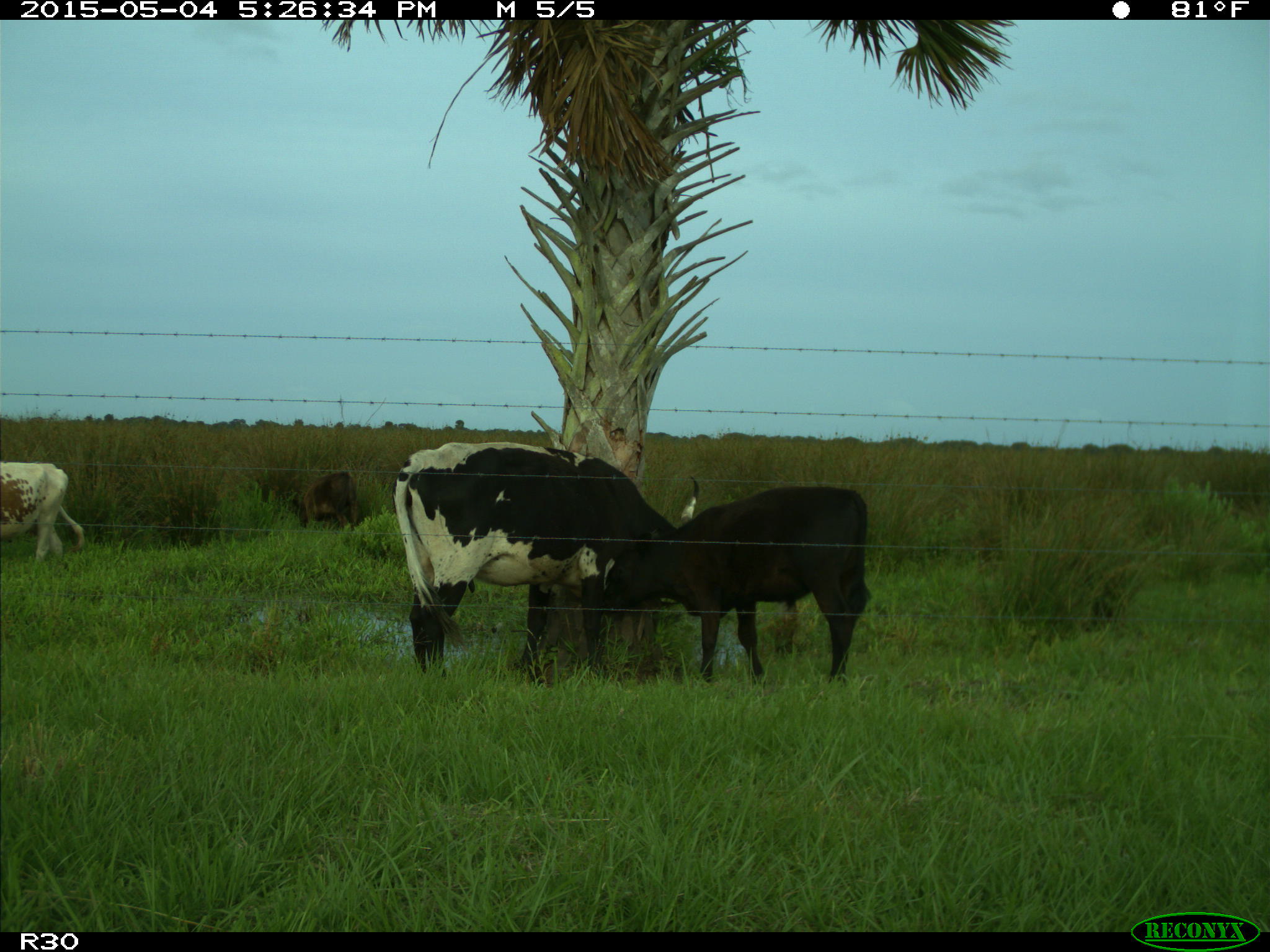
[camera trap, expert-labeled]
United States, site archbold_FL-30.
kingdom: Animalia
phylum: Chordata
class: Mammalia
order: Artiodactyla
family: Bovidae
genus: Bos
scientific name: Bos taurus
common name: domestic cow